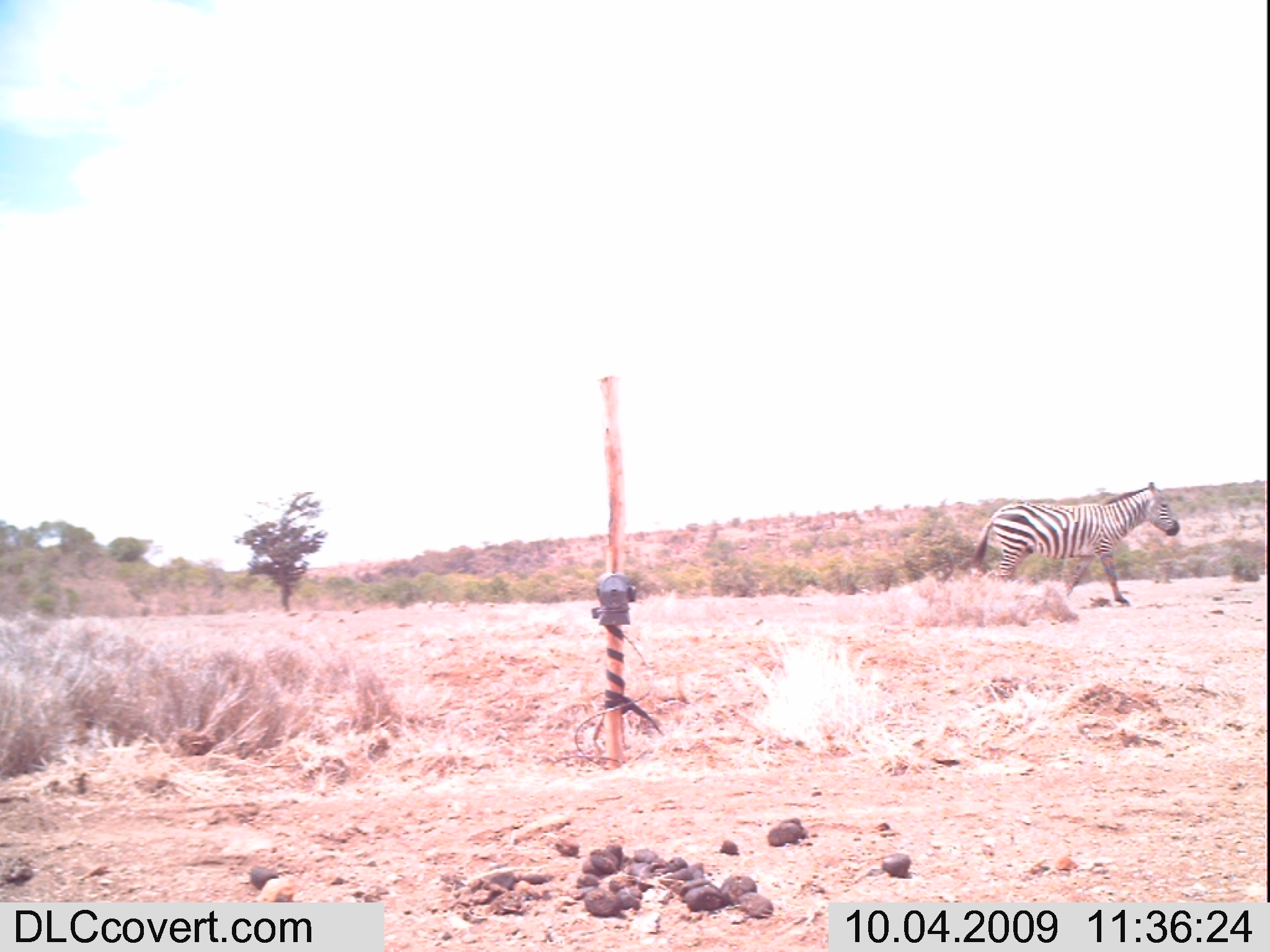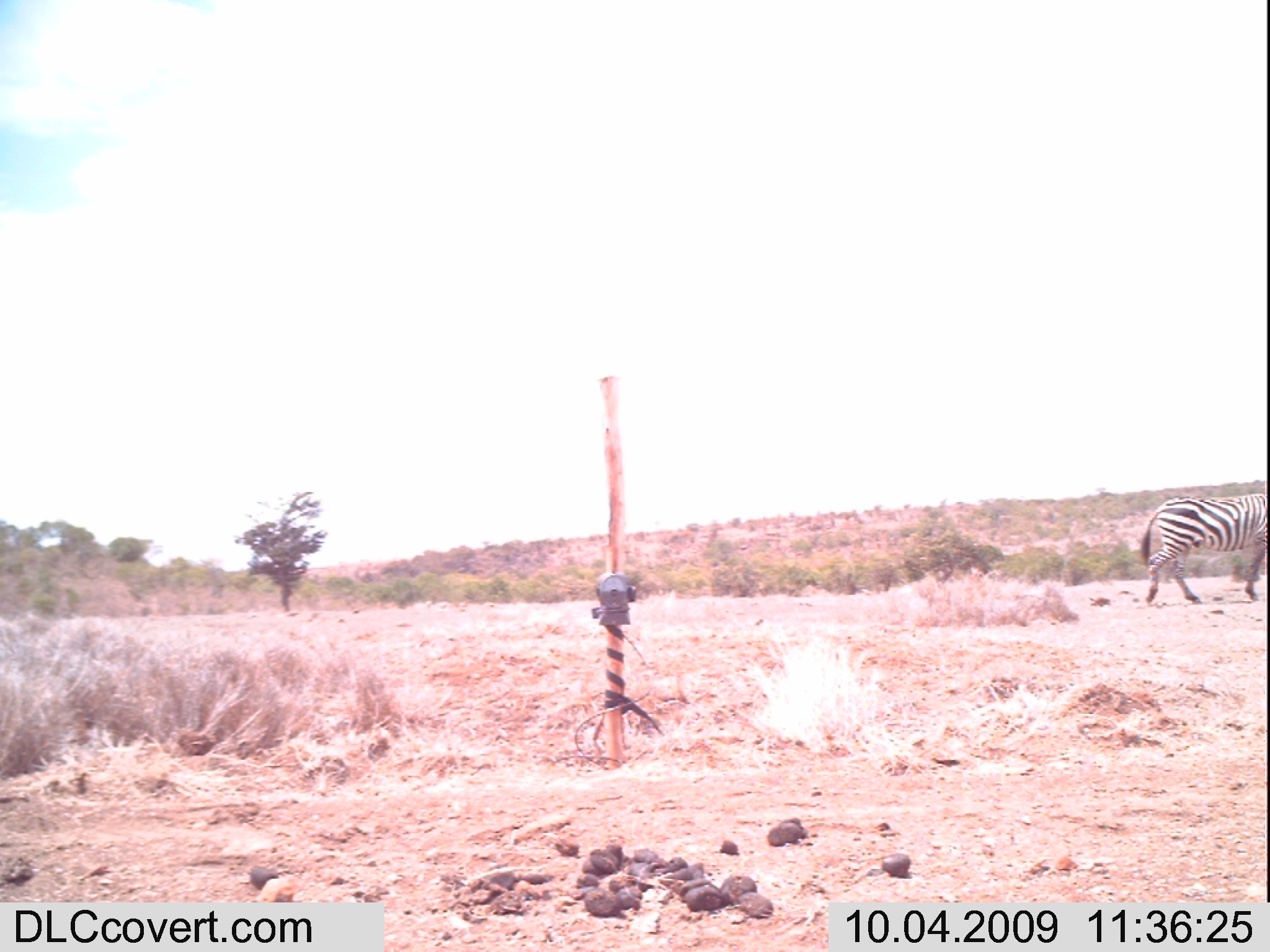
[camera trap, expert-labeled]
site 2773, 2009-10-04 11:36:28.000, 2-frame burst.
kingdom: Animalia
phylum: Chordata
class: Mammalia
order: Perissodactyla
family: Equidae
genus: Equus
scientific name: Equus quagga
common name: plains zebra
Equus quagga (plains zebra), count 1.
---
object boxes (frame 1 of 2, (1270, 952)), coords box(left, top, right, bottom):
equus quagga: box(968, 481, 1180, 607)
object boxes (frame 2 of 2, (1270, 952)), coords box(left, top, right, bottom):
equus quagga: box(1140, 494, 1267, 605)